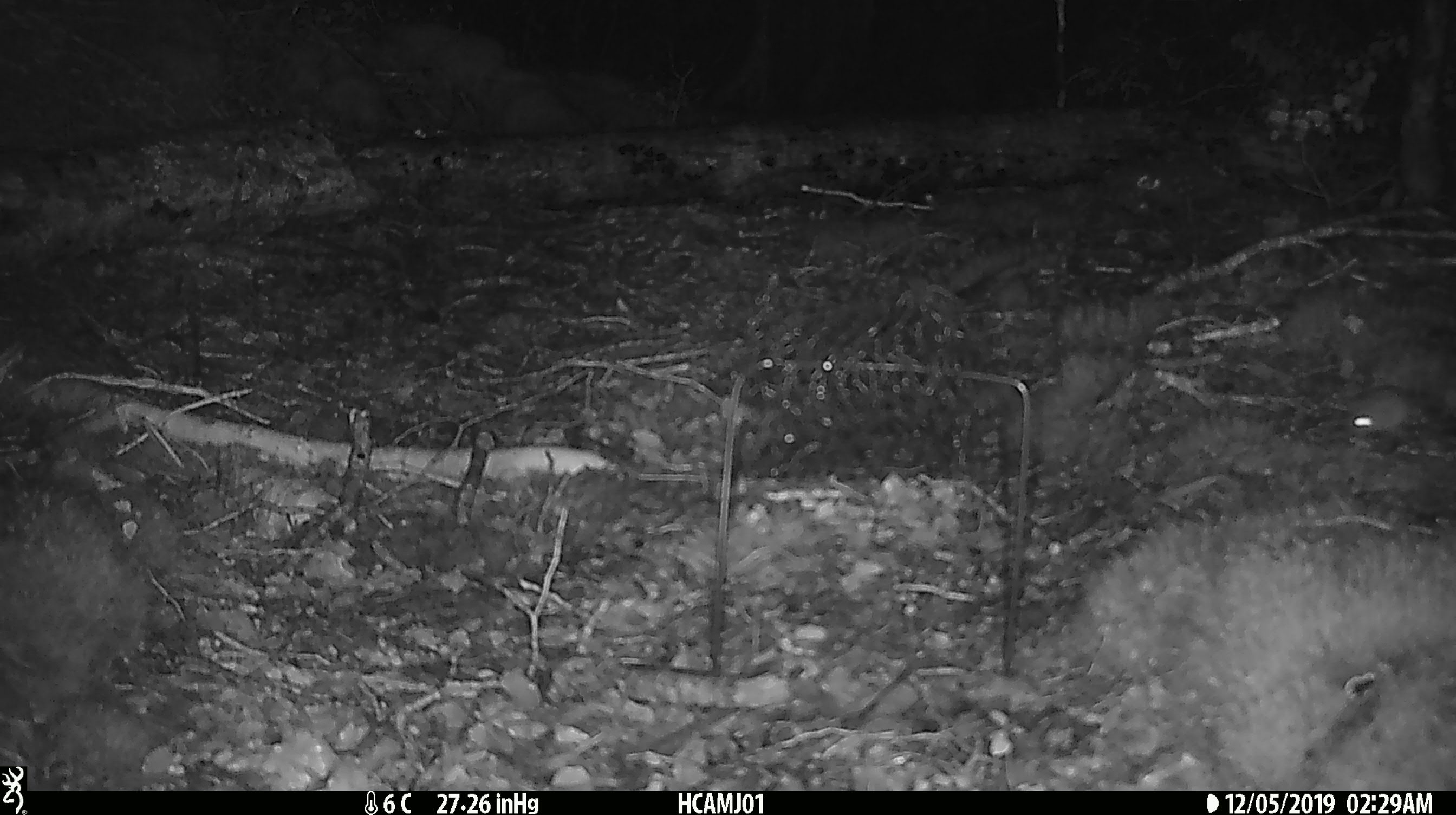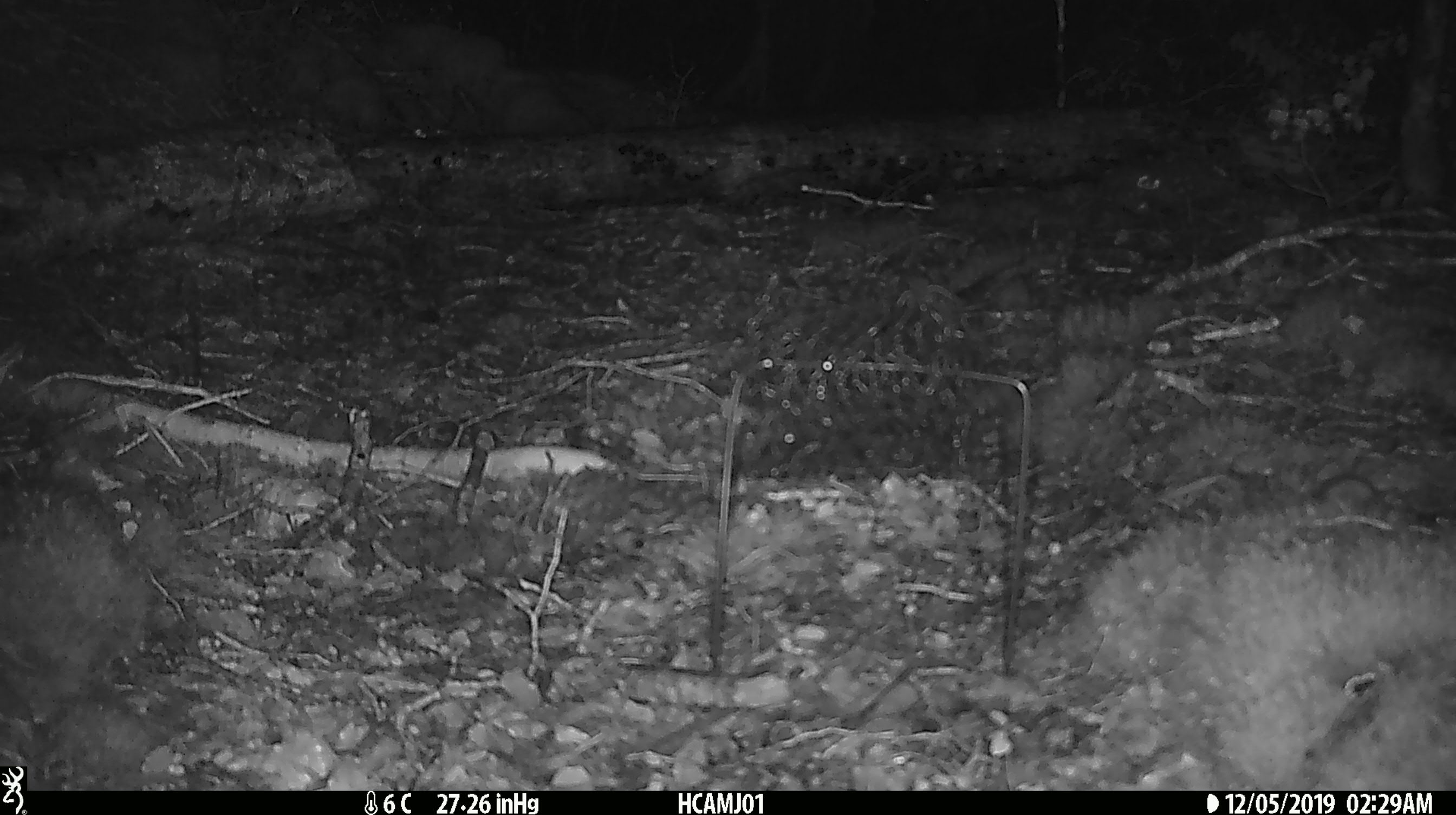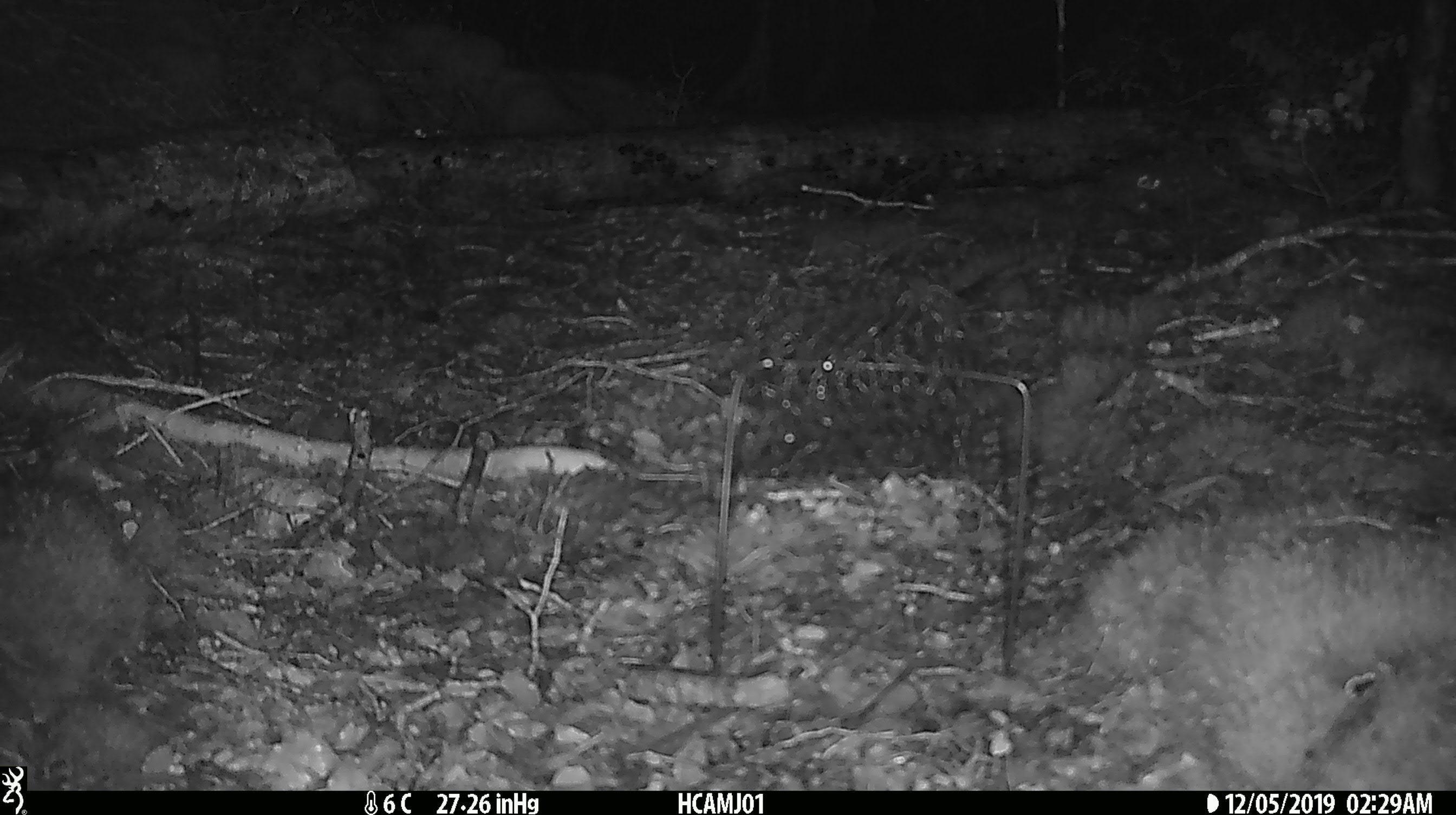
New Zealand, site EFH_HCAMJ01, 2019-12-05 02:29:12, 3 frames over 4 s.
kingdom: Animalia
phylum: Chordata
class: Mammalia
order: Rodentia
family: Muridae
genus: Mus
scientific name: Mus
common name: mouse